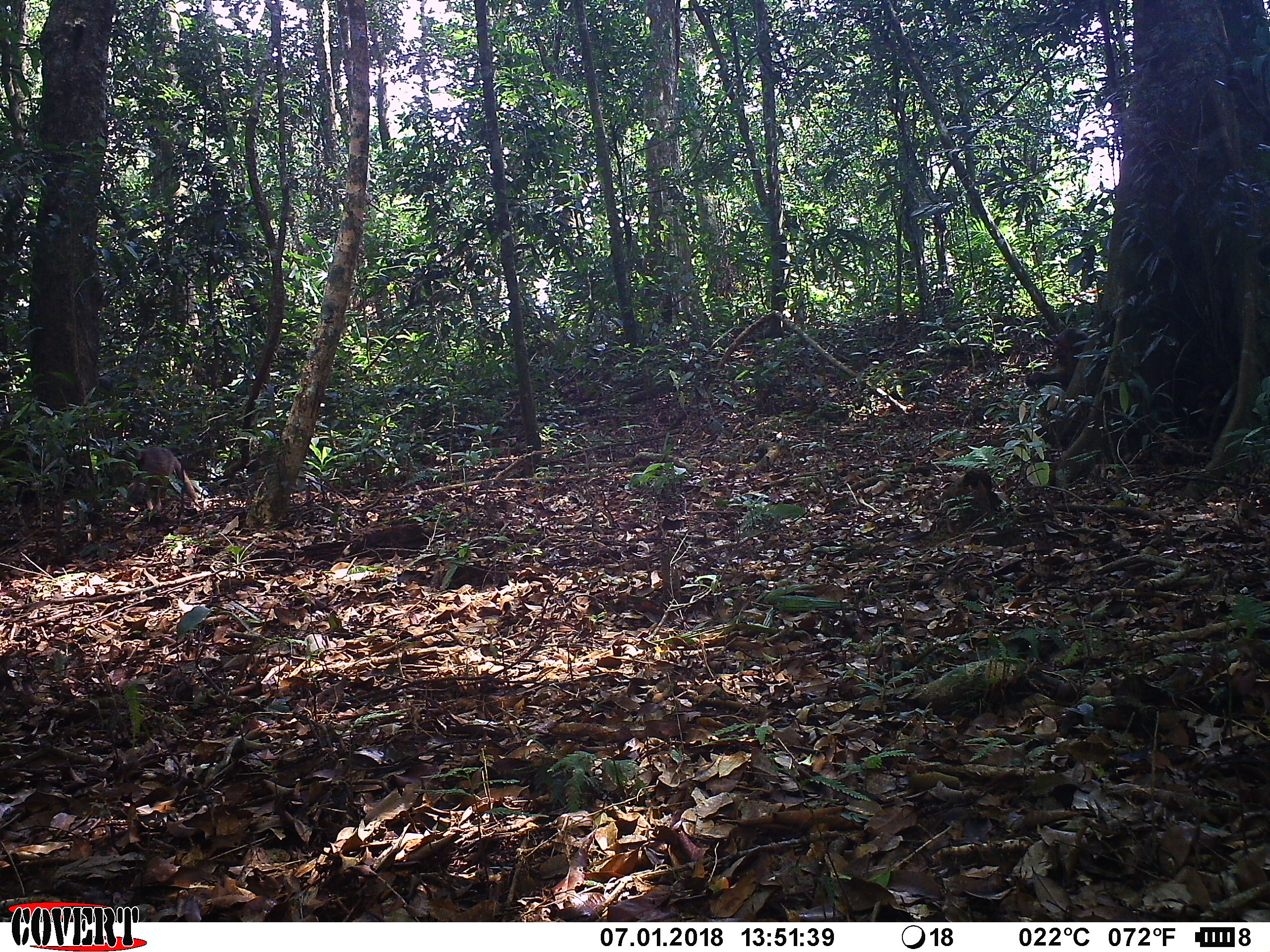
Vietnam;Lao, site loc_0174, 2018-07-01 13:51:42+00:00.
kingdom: Animalia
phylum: Chordata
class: Mammalia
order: Primates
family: Cercopithecidae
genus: Macaca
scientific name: Macaca arctoides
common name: stump-tailed macaque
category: stump tailed macaque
Stump tailed macaque (stump-tailed macaque) (Macaca arctoides). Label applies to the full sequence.